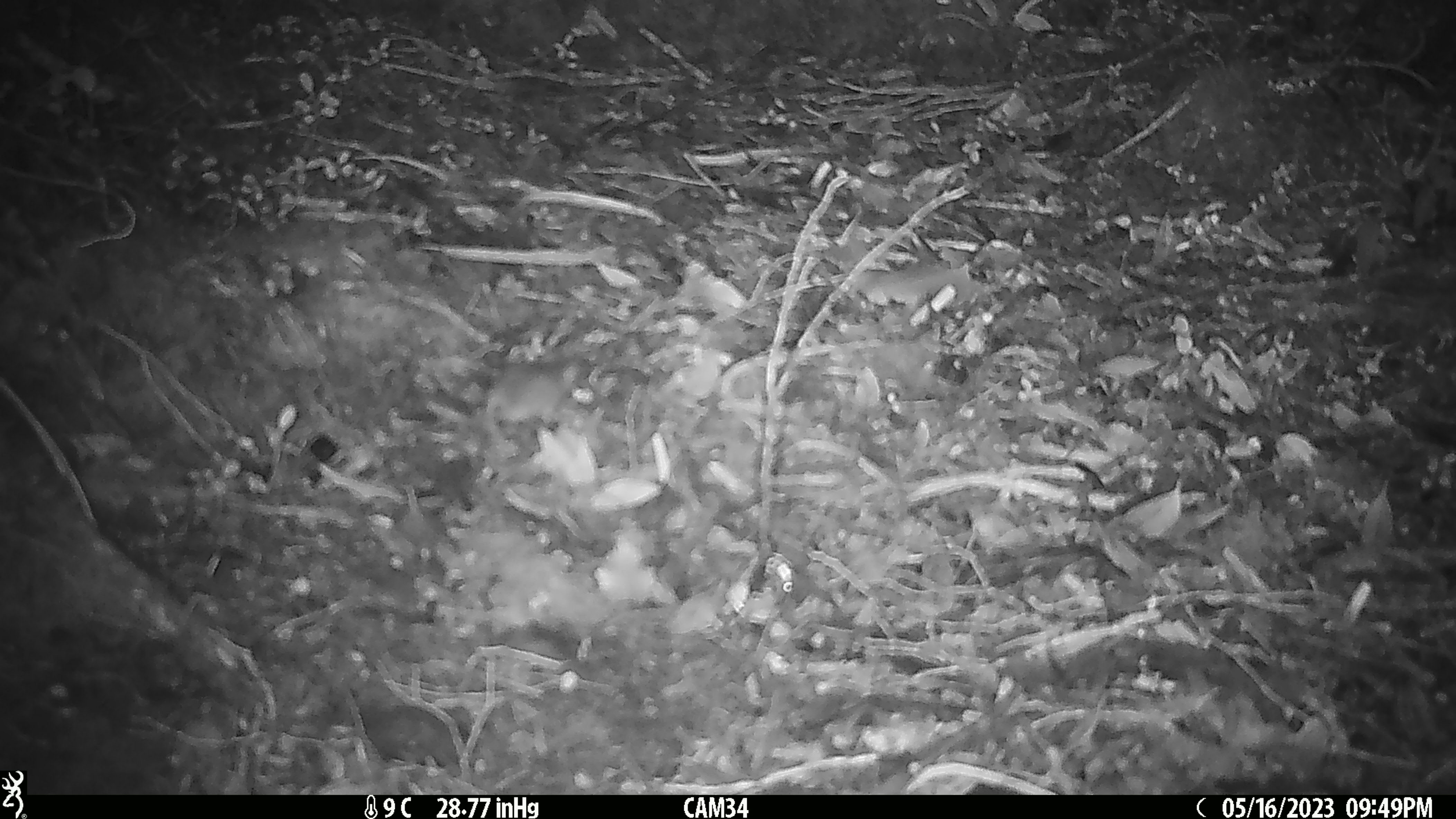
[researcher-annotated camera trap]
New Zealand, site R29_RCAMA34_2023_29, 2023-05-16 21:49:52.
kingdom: Animalia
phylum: Chordata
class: Mammalia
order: Rodentia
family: Muridae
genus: Mus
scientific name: Mus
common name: mouse